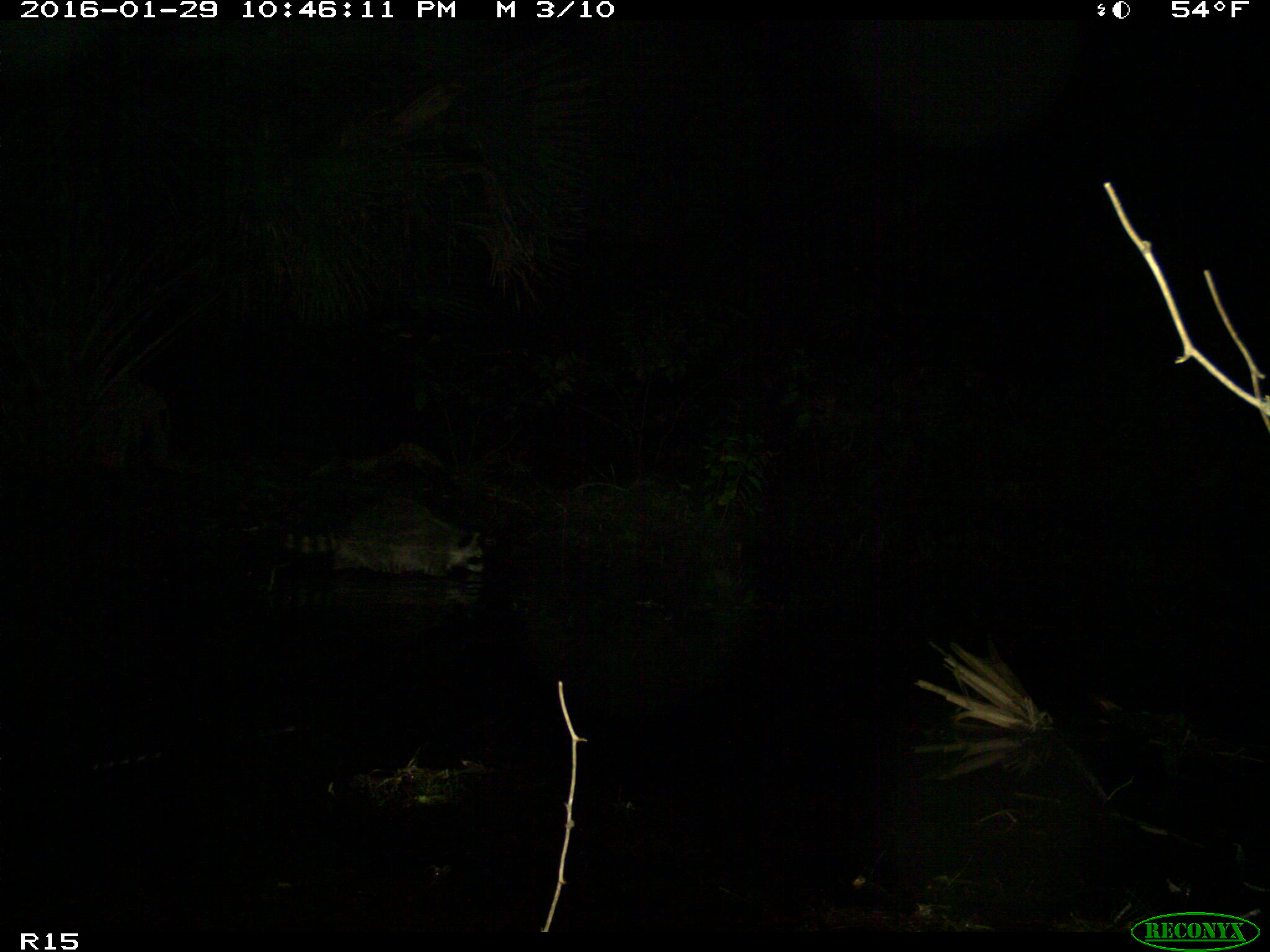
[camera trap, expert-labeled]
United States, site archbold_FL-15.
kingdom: Animalia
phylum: Chordata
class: Mammalia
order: Carnivora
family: Procyonidae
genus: Procyon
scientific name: Procyon lotor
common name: common raccoon